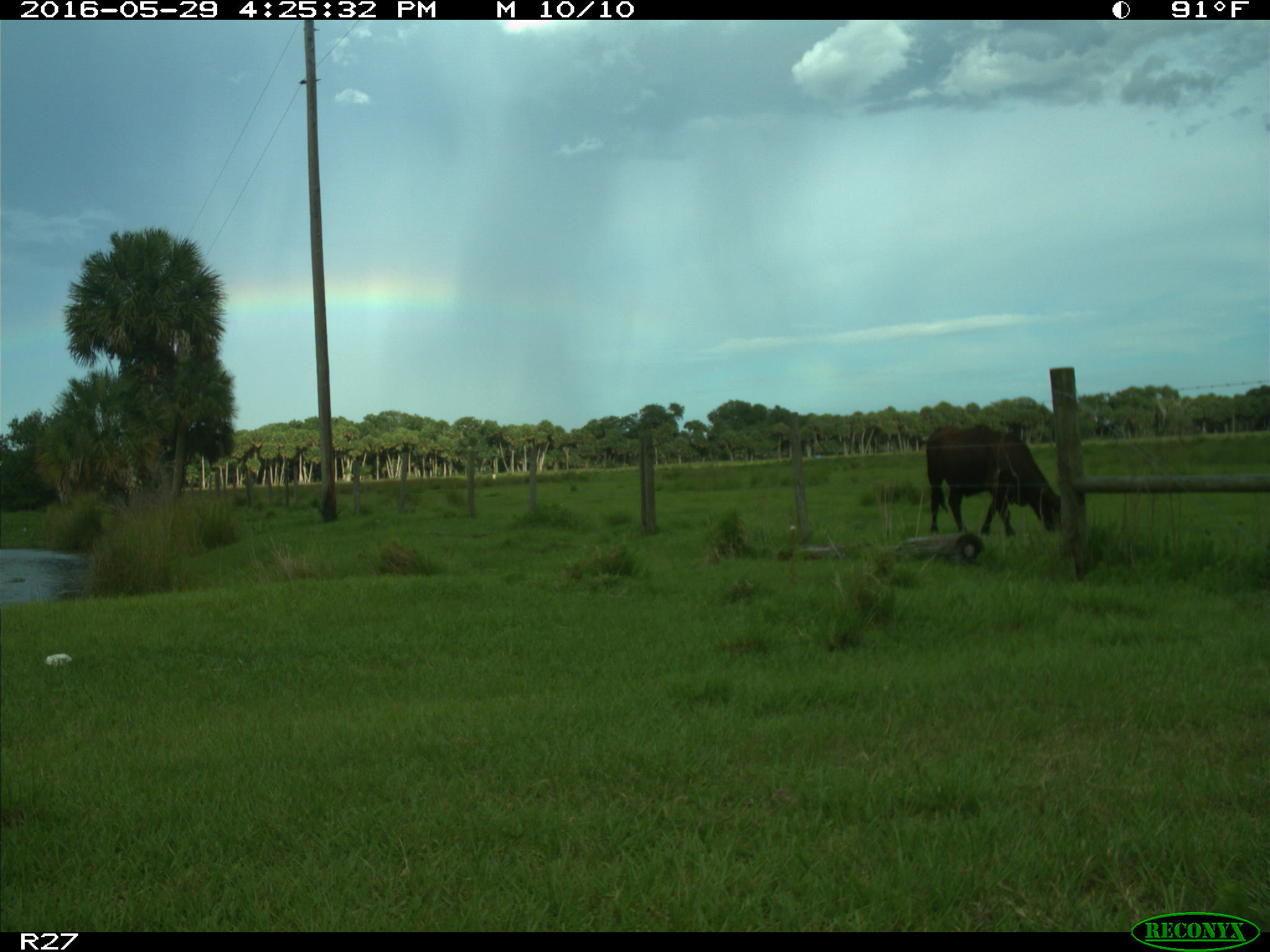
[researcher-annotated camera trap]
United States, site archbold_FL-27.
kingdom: Animalia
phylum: Chordata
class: Mammalia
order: Artiodactyla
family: Bovidae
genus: Bos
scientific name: Bos taurus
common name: domestic cow